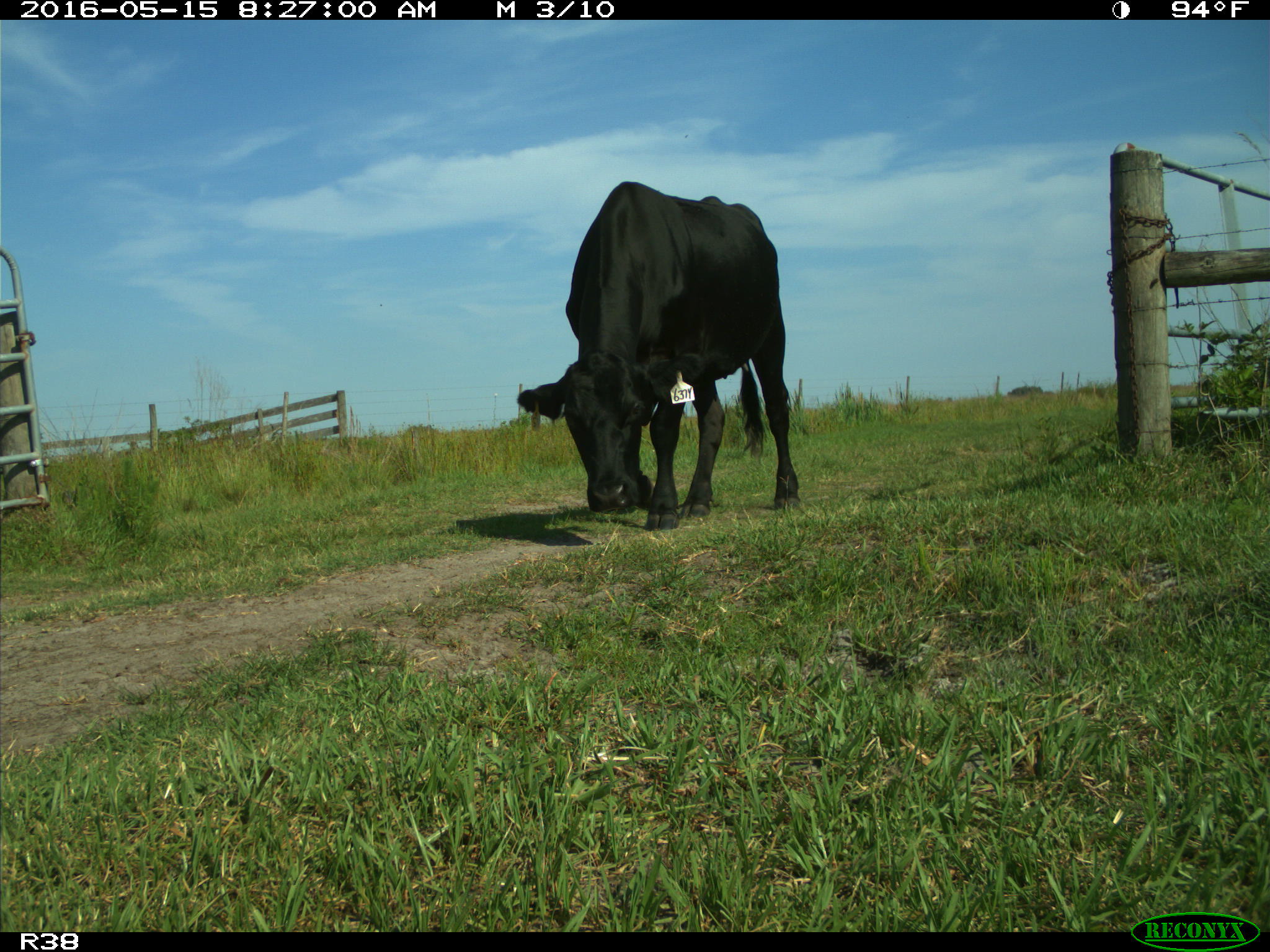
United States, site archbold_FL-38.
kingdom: Animalia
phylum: Chordata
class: Mammalia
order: Artiodactyla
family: Bovidae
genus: Bos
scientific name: Bos taurus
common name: domestic cow